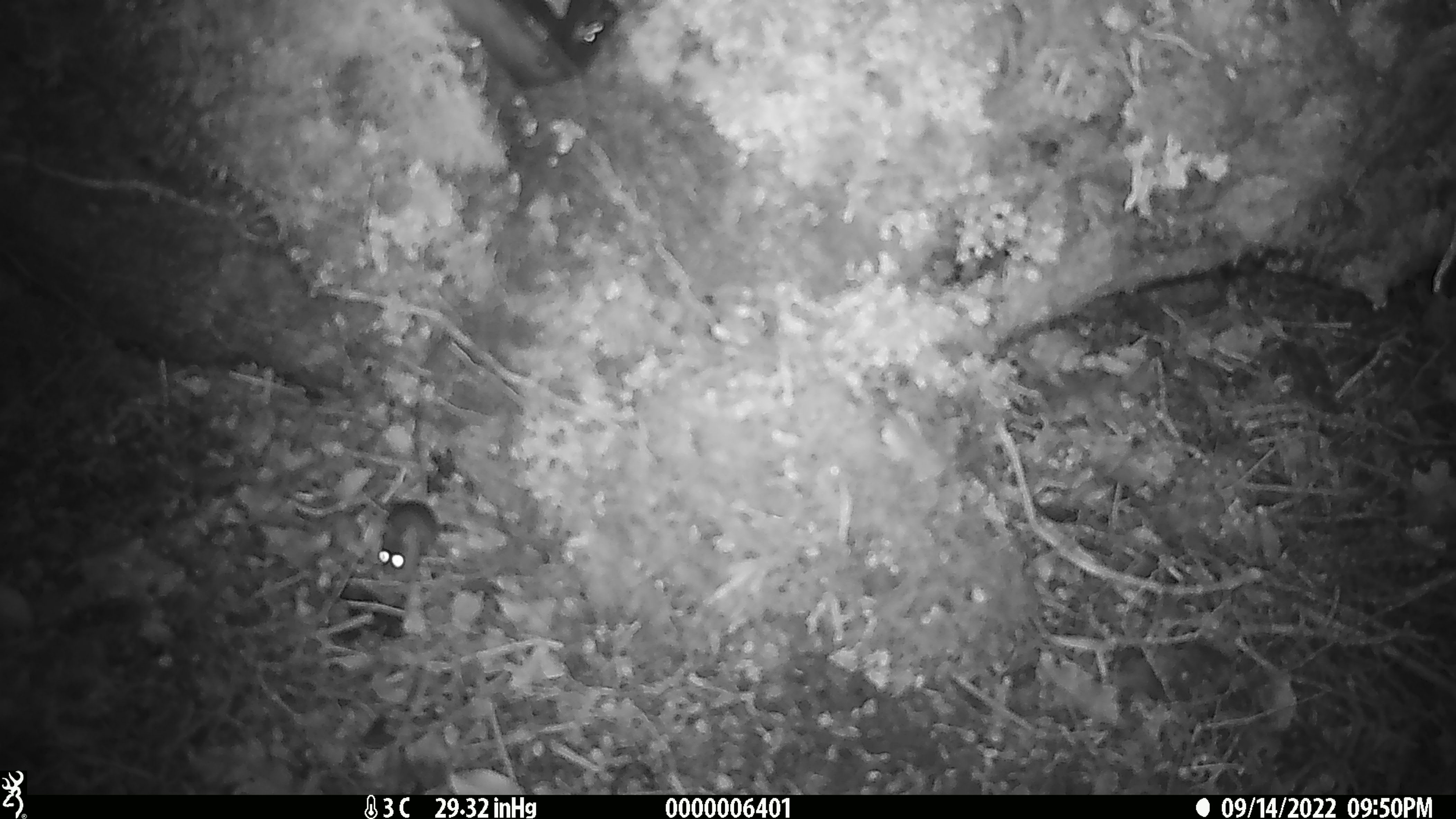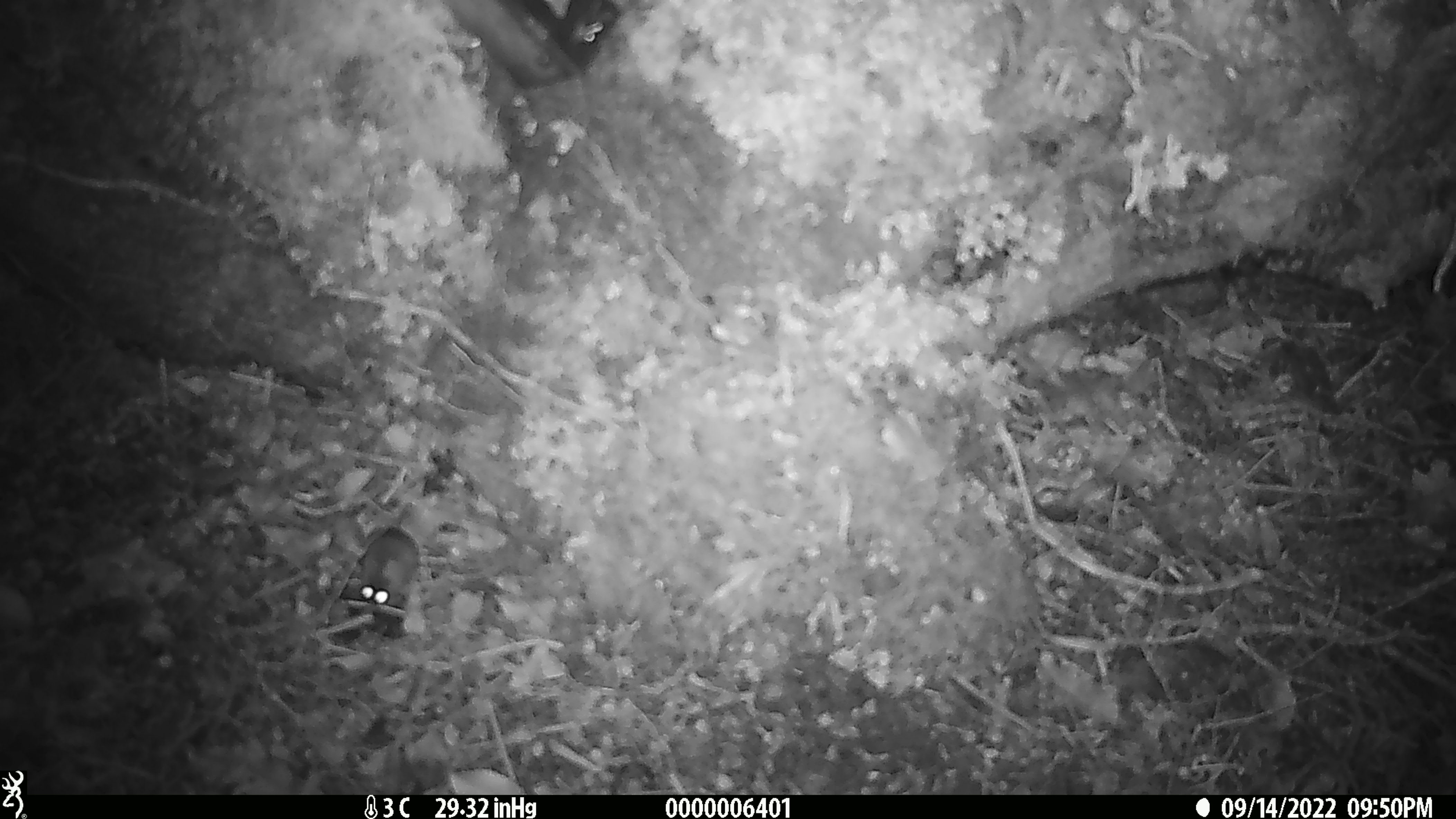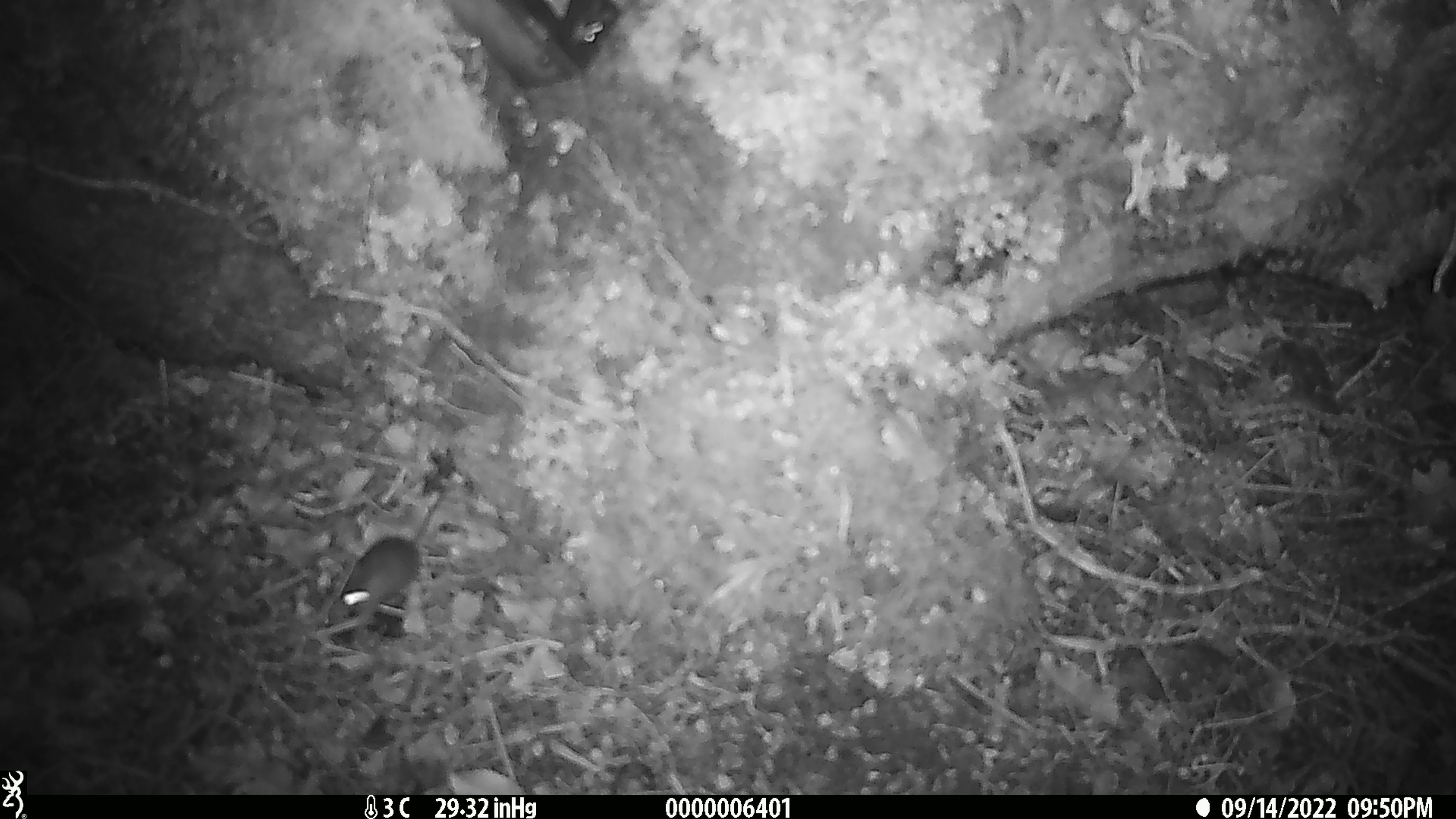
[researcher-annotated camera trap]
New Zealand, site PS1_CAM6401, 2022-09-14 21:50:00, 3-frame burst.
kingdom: Animalia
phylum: Chordata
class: Mammalia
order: Rodentia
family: Muridae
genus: Mus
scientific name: Mus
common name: mouse